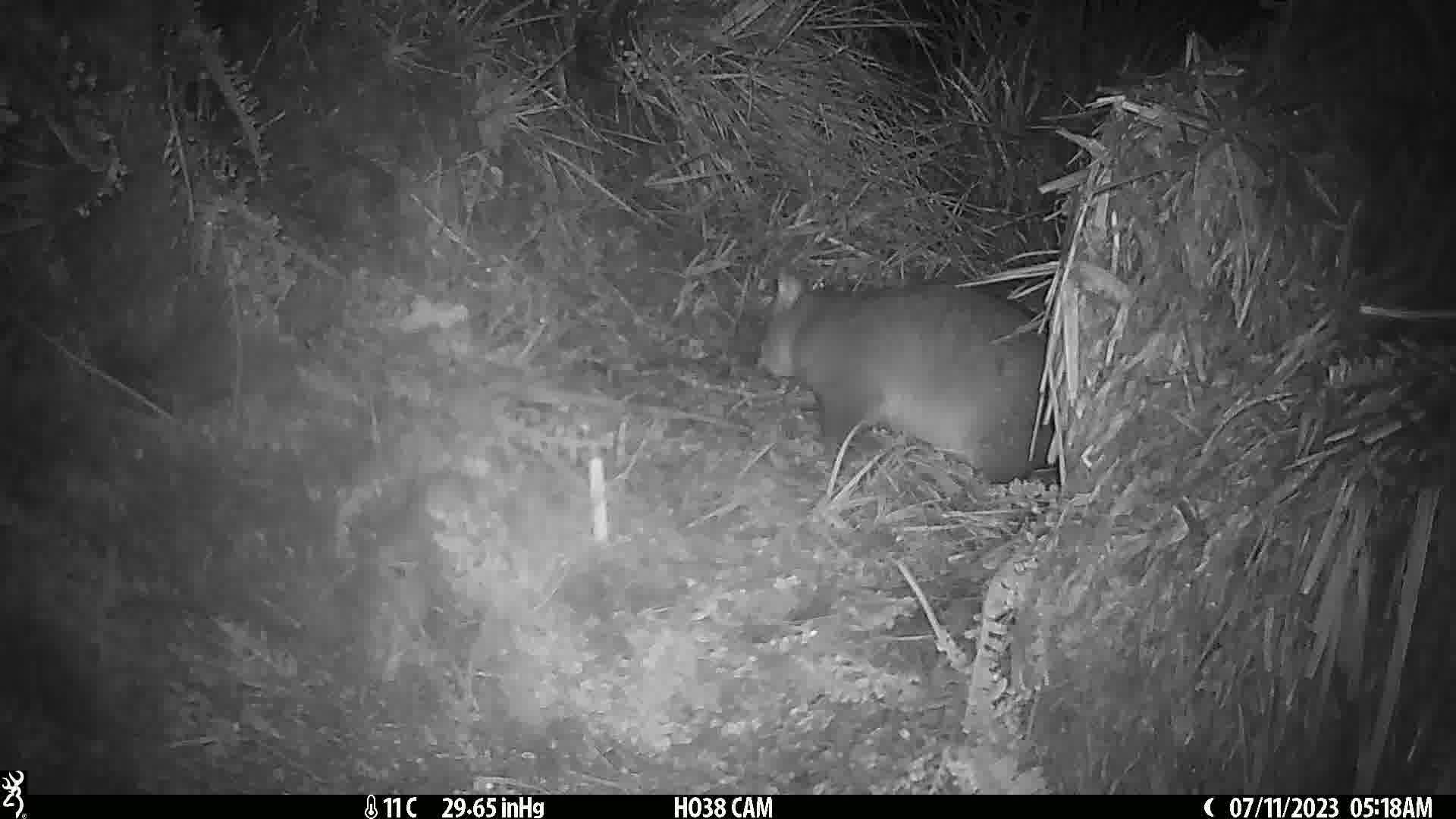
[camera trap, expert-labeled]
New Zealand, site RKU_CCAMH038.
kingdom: Animalia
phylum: Chordata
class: Mammalia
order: Diprotodontia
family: Phalangeridae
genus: Trichosurus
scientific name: Trichosurus vulpecula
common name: common brushtail possum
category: possum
Possum (common brushtail possum) (Trichosurus vulpecula).